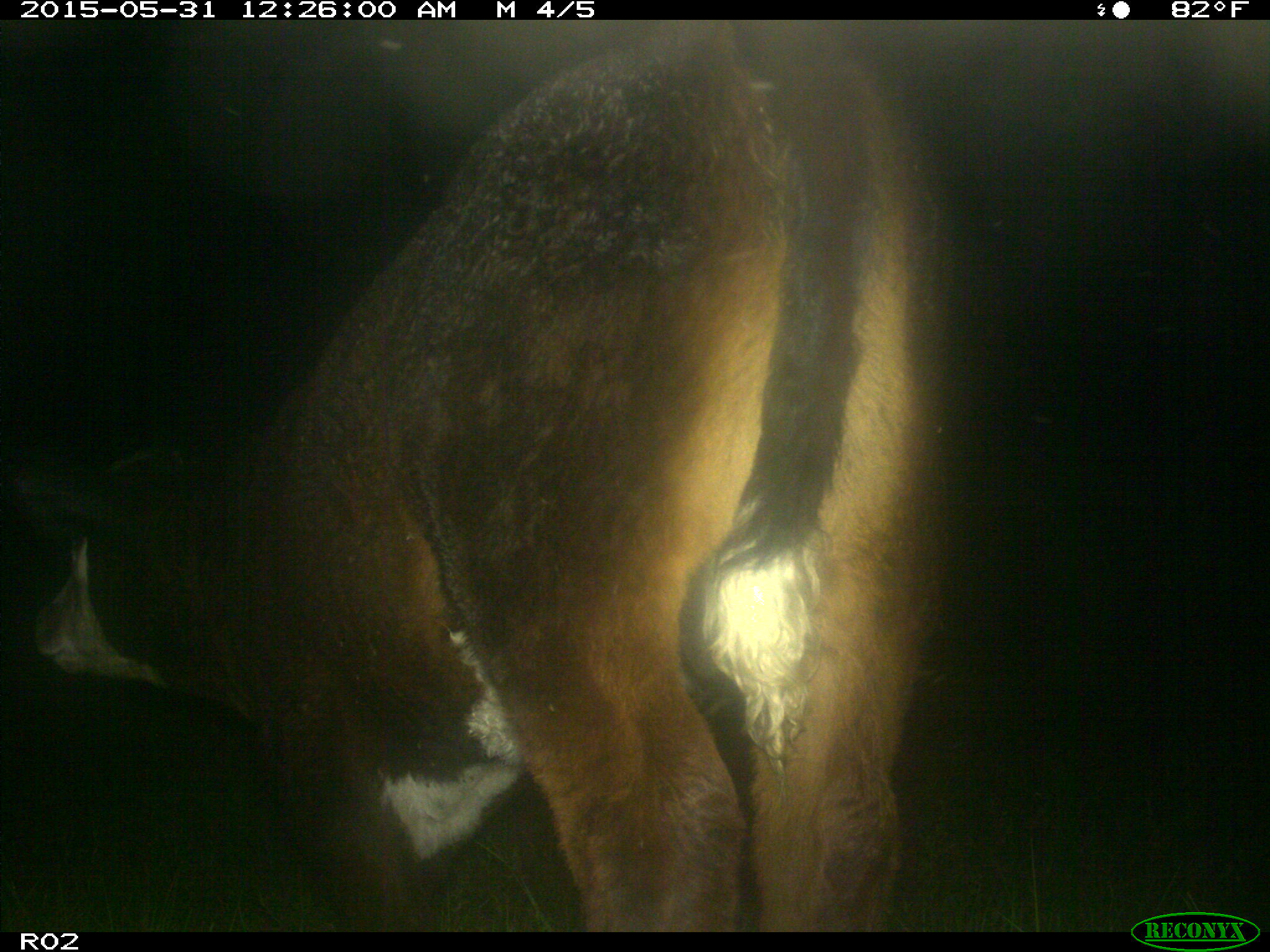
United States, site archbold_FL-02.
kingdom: Animalia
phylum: Chordata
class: Mammalia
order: Artiodactyla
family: Bovidae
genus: Bos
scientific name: Bos taurus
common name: domestic cow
Bos taurus (domestic cow).